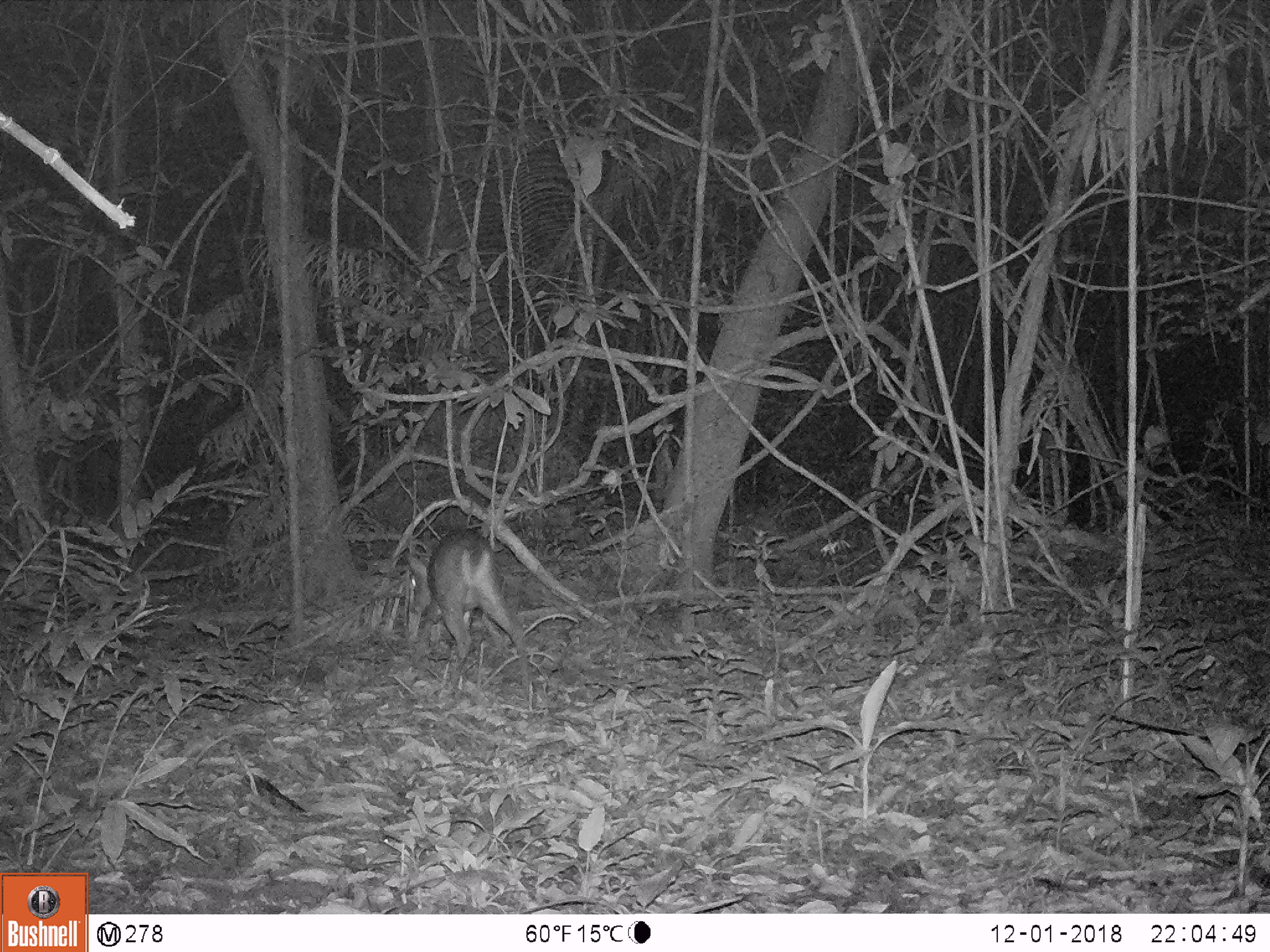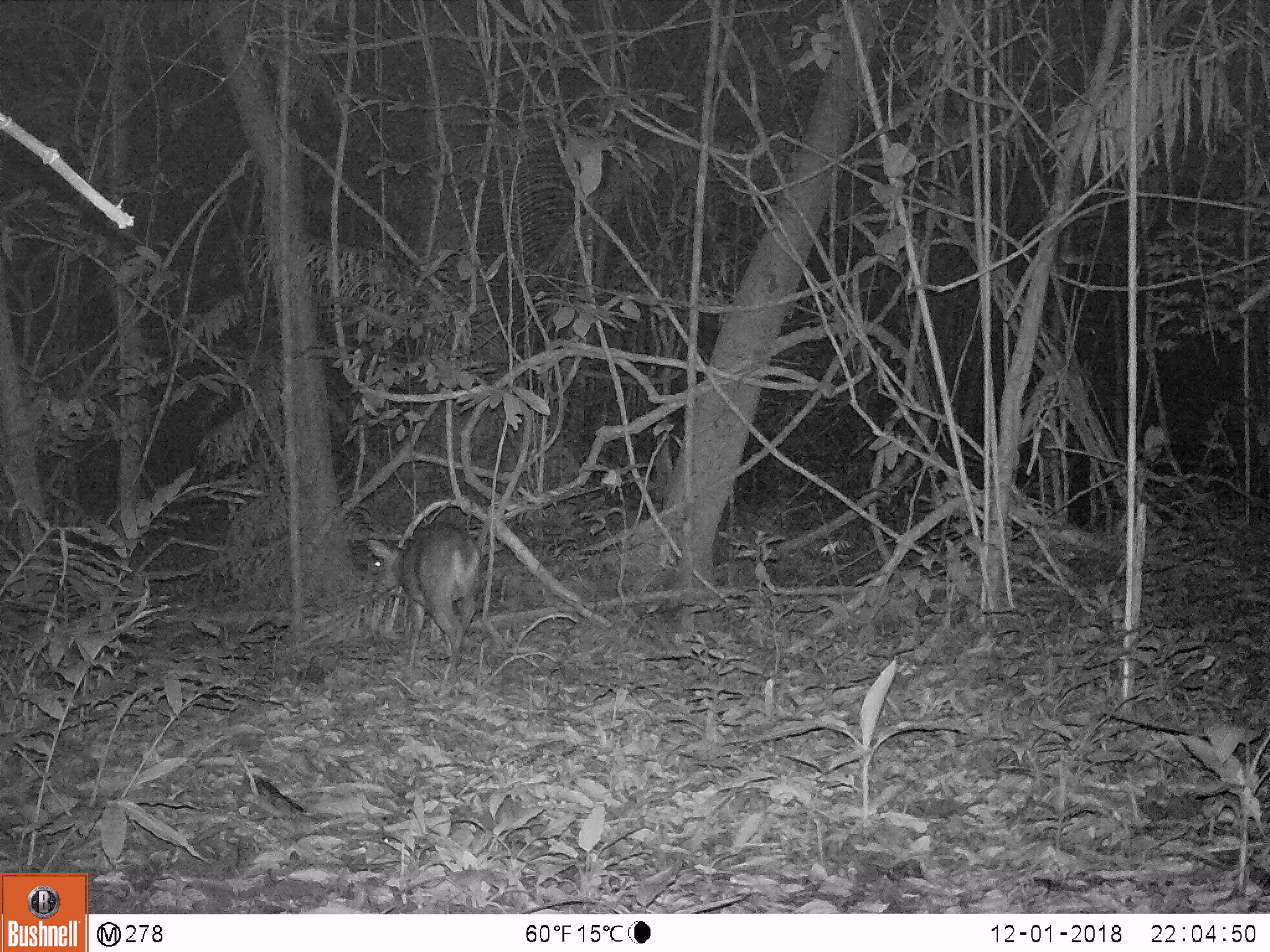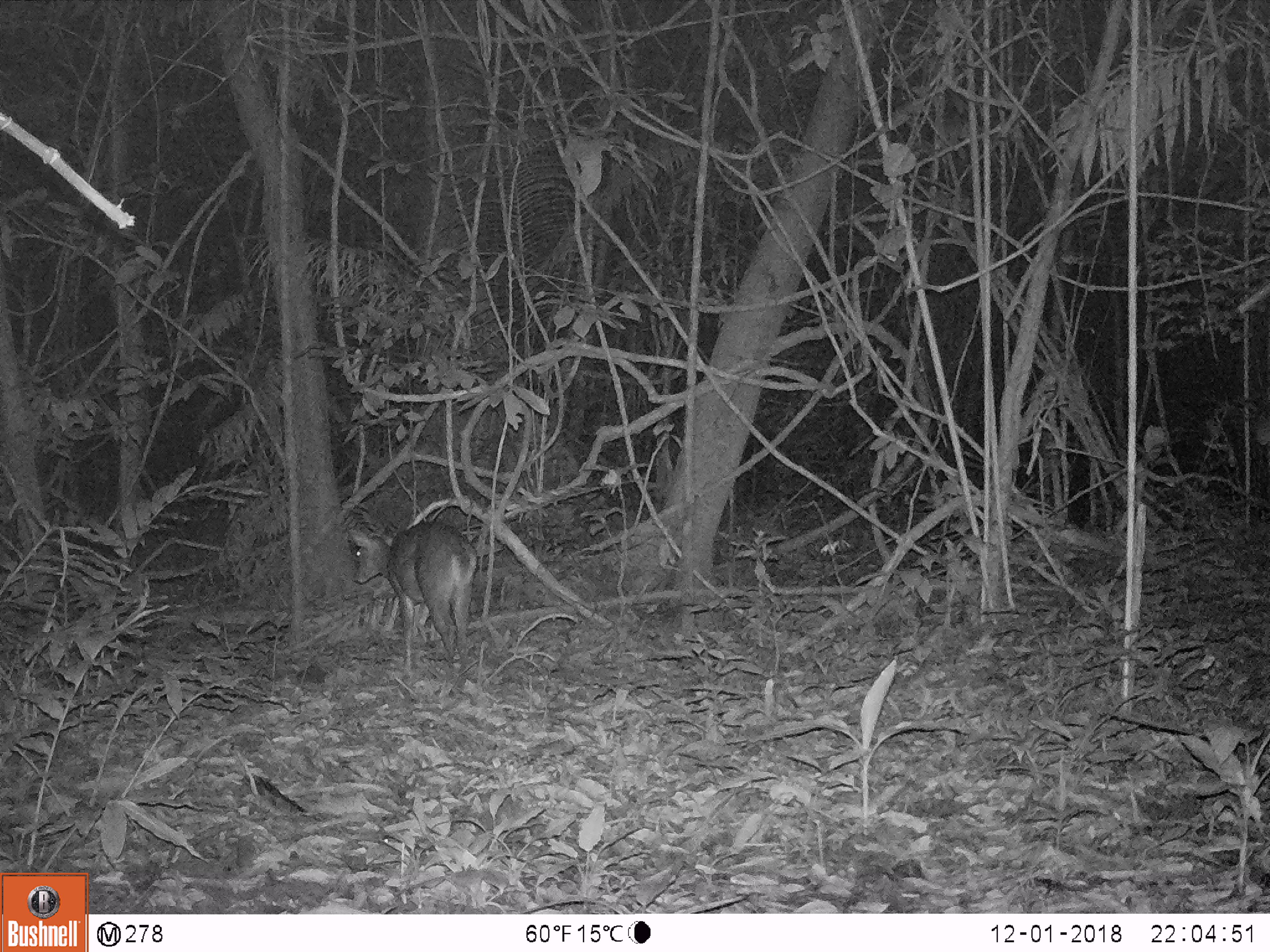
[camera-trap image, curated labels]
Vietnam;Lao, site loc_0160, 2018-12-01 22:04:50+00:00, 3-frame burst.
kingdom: Animalia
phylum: Chordata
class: Mammalia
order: Artiodactyla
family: Cervidae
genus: Muntiacus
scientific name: Muntiacus vuquangensis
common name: large-antlered muntjac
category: large antlered muntjac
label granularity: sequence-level